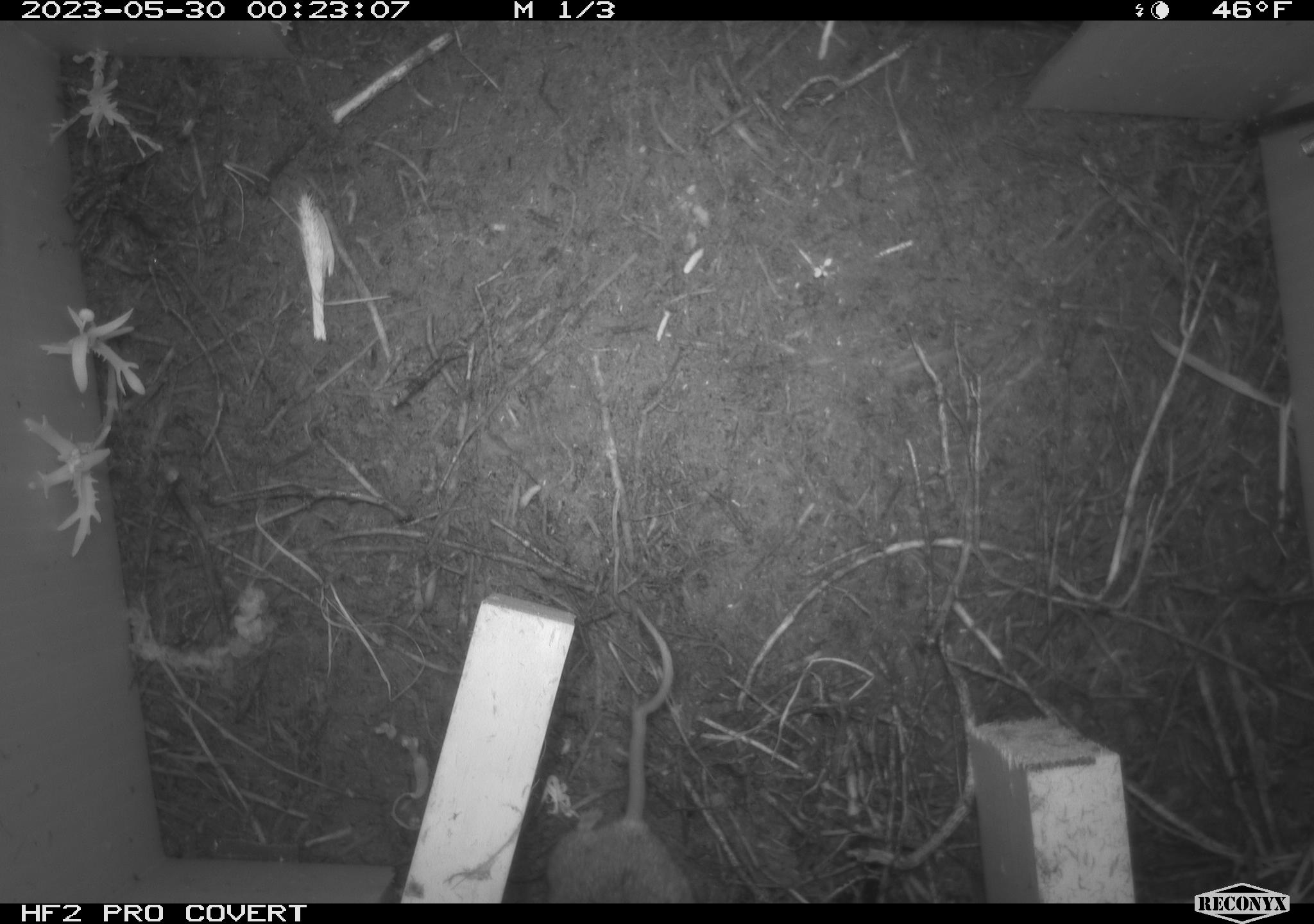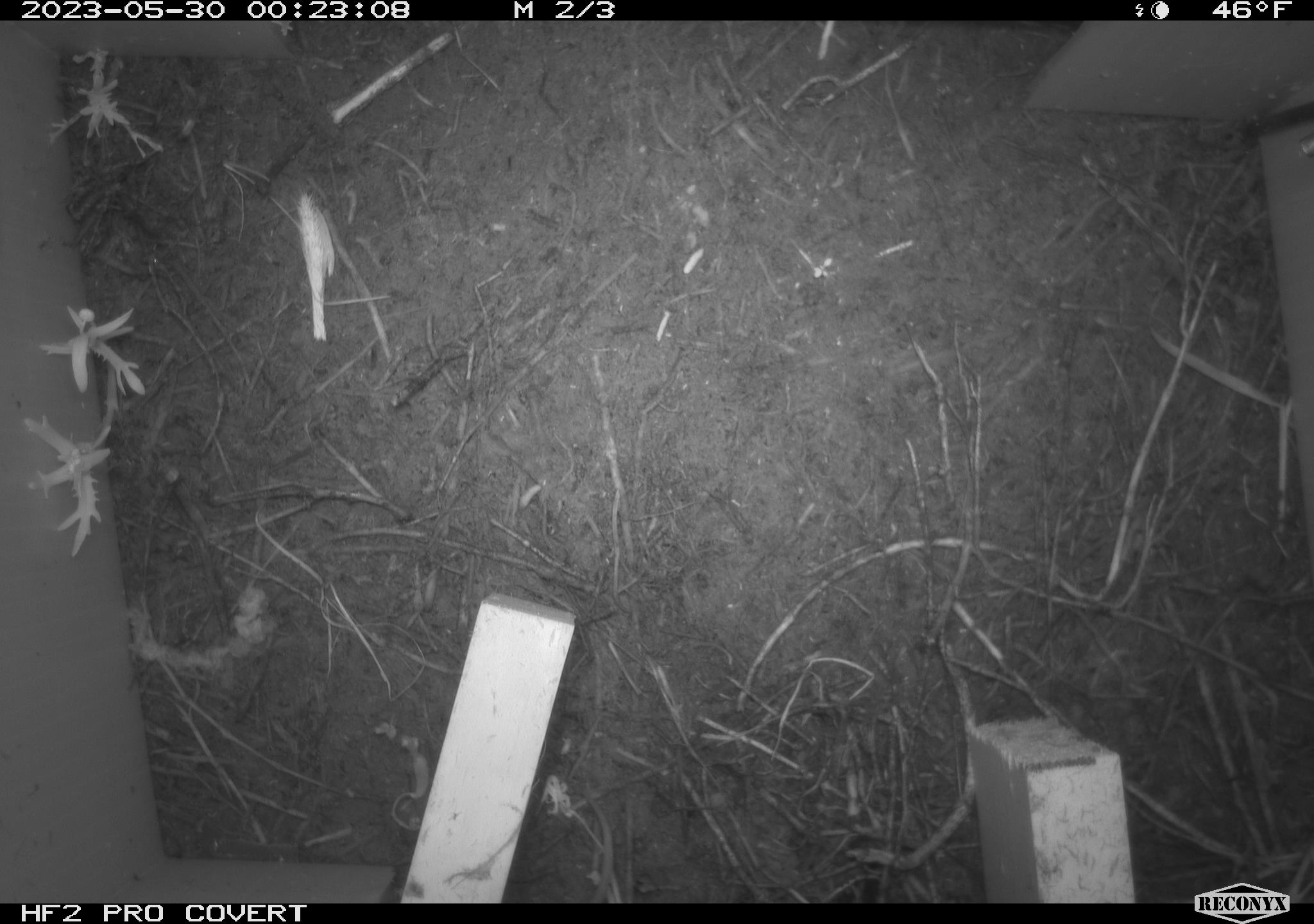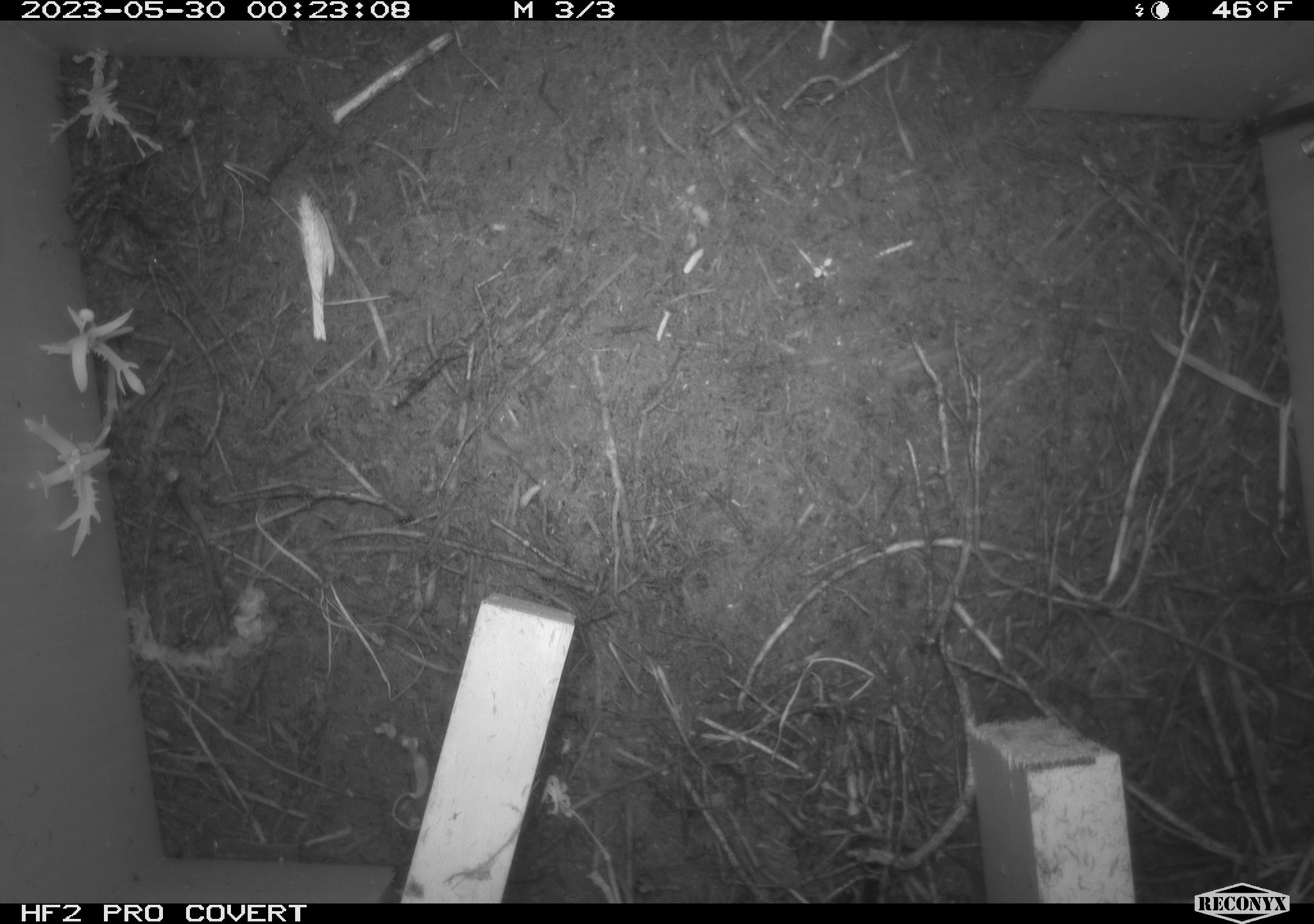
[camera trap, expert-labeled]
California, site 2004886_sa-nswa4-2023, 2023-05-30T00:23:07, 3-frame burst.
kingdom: Animalia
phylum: Chordata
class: Mammalia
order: Rodentia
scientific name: Rodentia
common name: mouse species